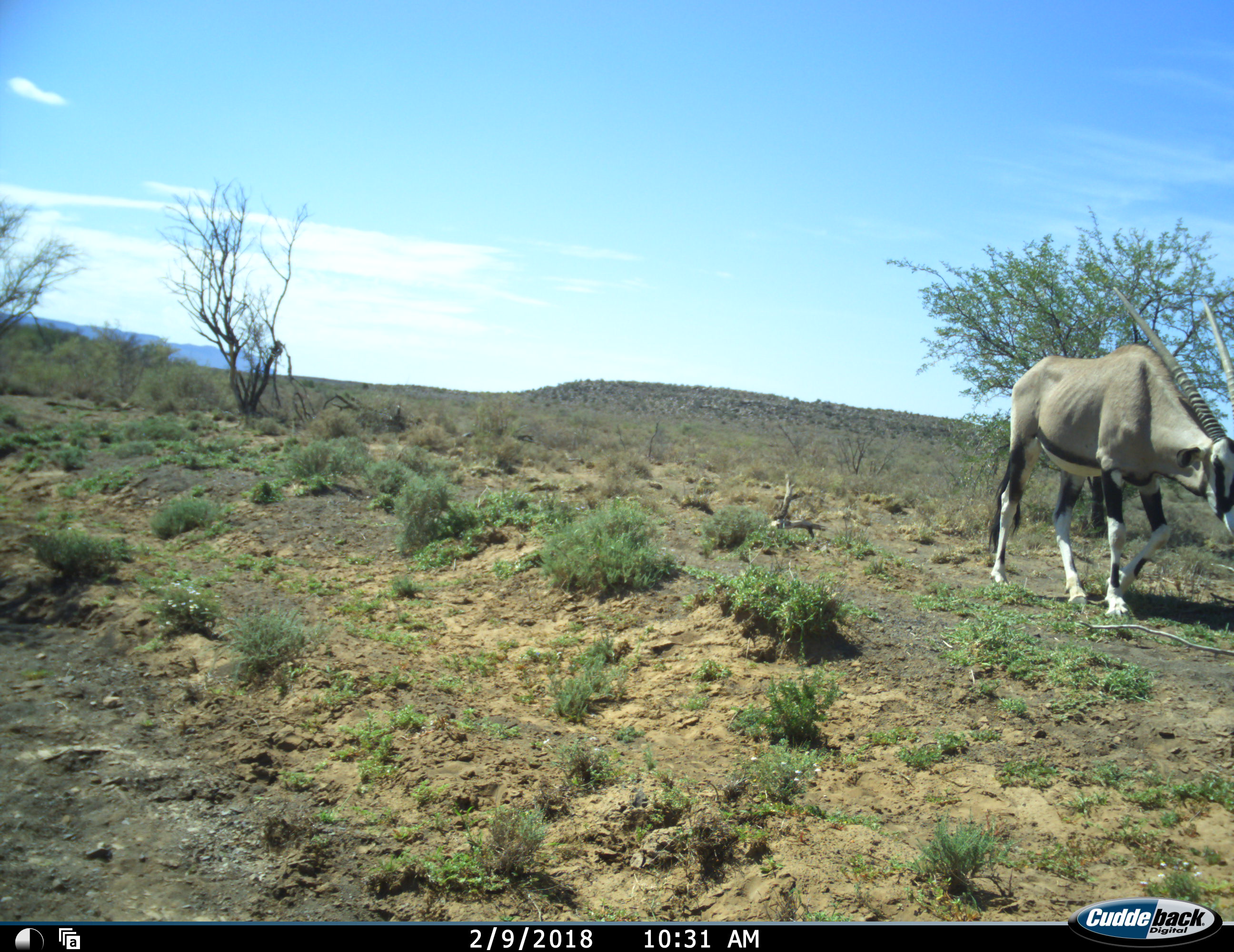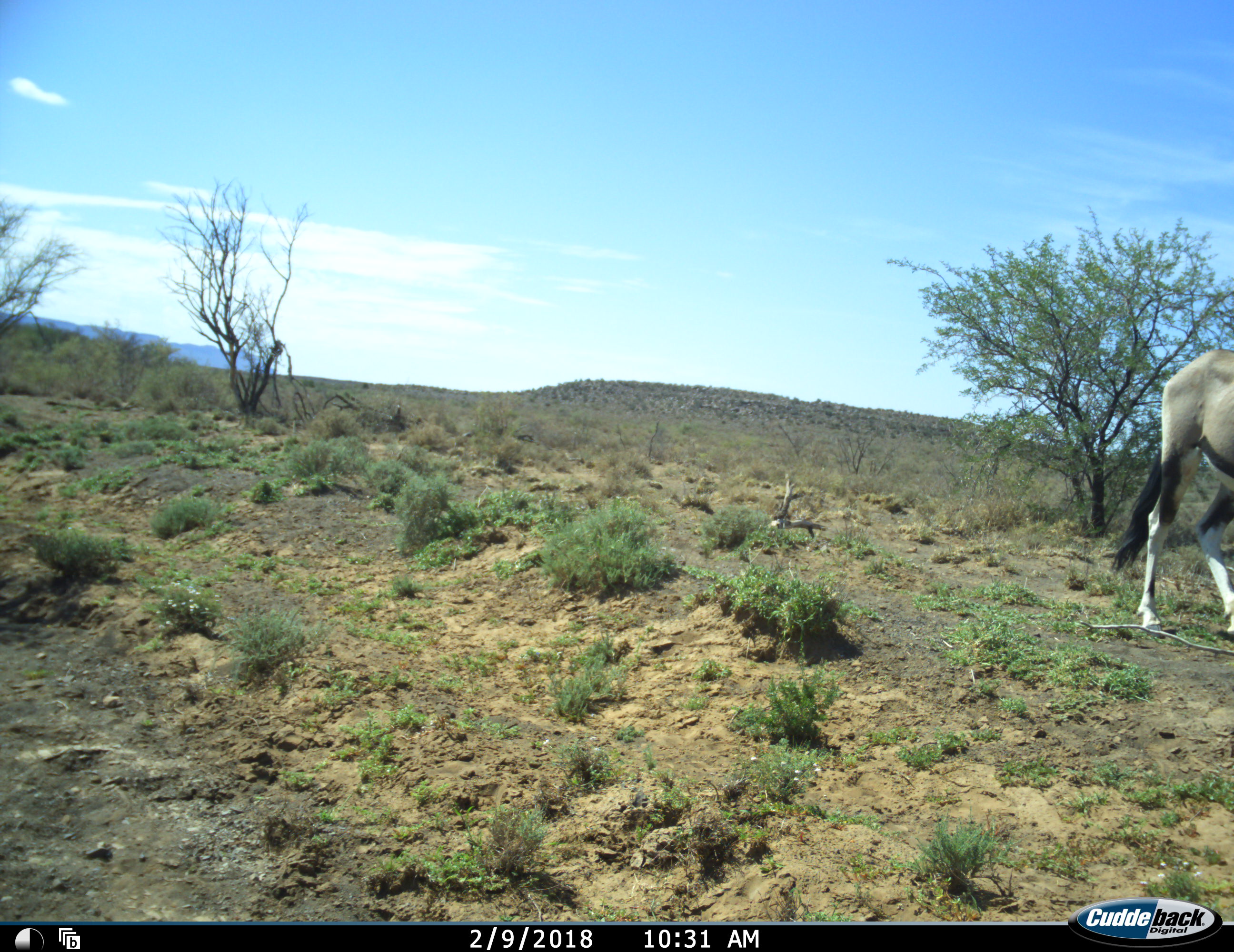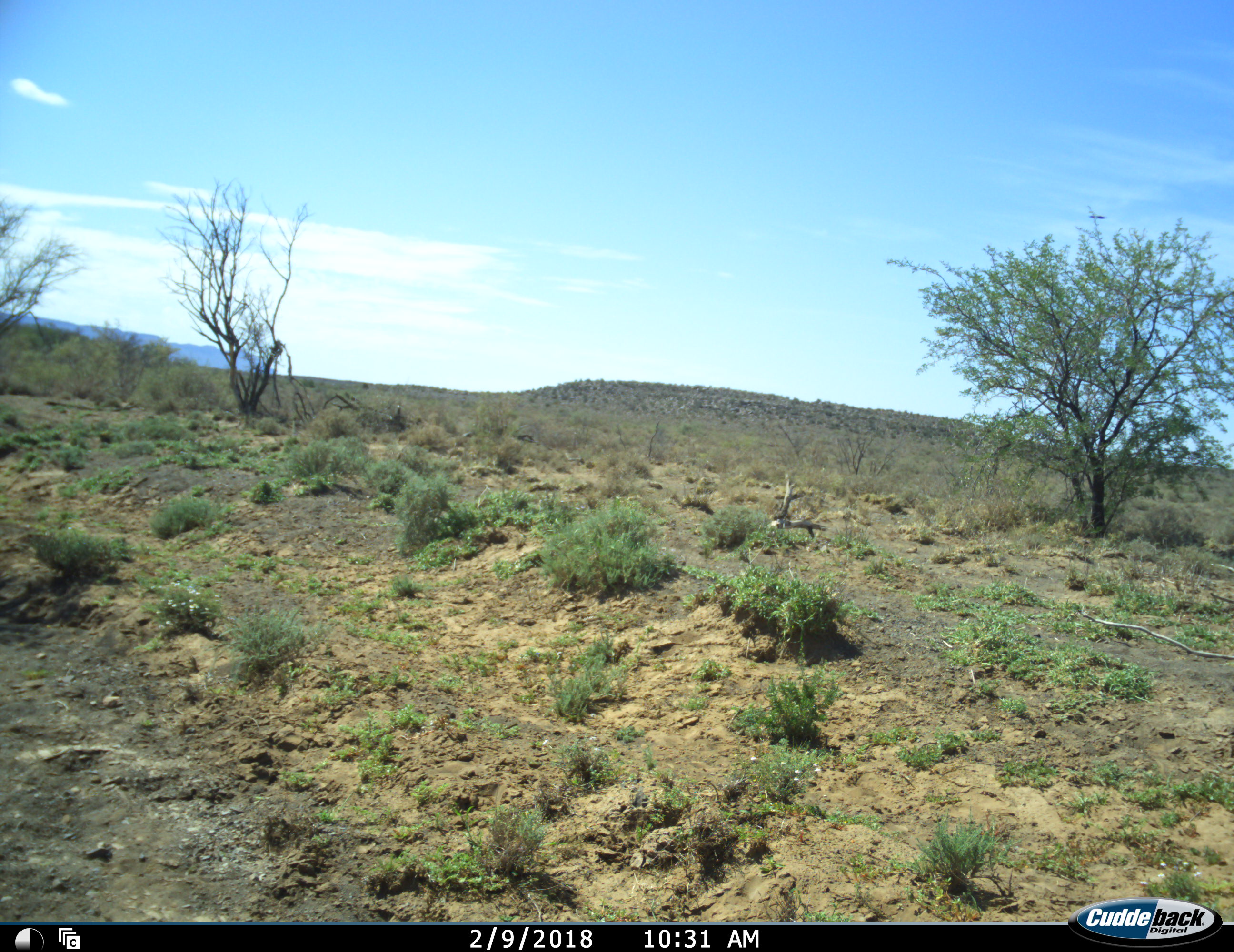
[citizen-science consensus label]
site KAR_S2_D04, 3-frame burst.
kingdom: Animalia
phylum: Chordata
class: Mammalia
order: Artiodactyla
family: Bovidae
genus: Oryx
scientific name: Oryx gazella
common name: gemsbok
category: oryx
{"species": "oryx (gemsbok) (Oryx gazella)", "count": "1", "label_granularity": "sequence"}